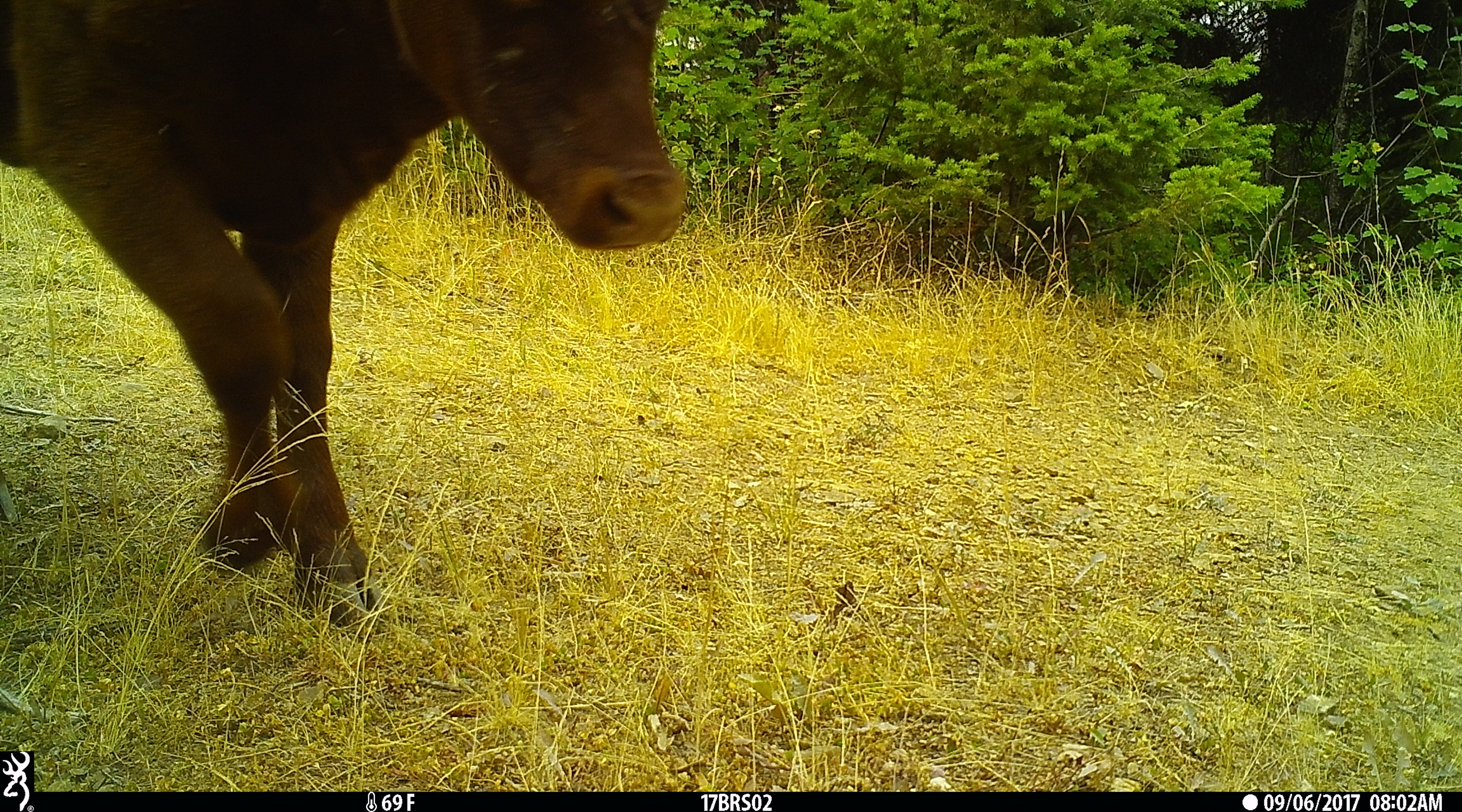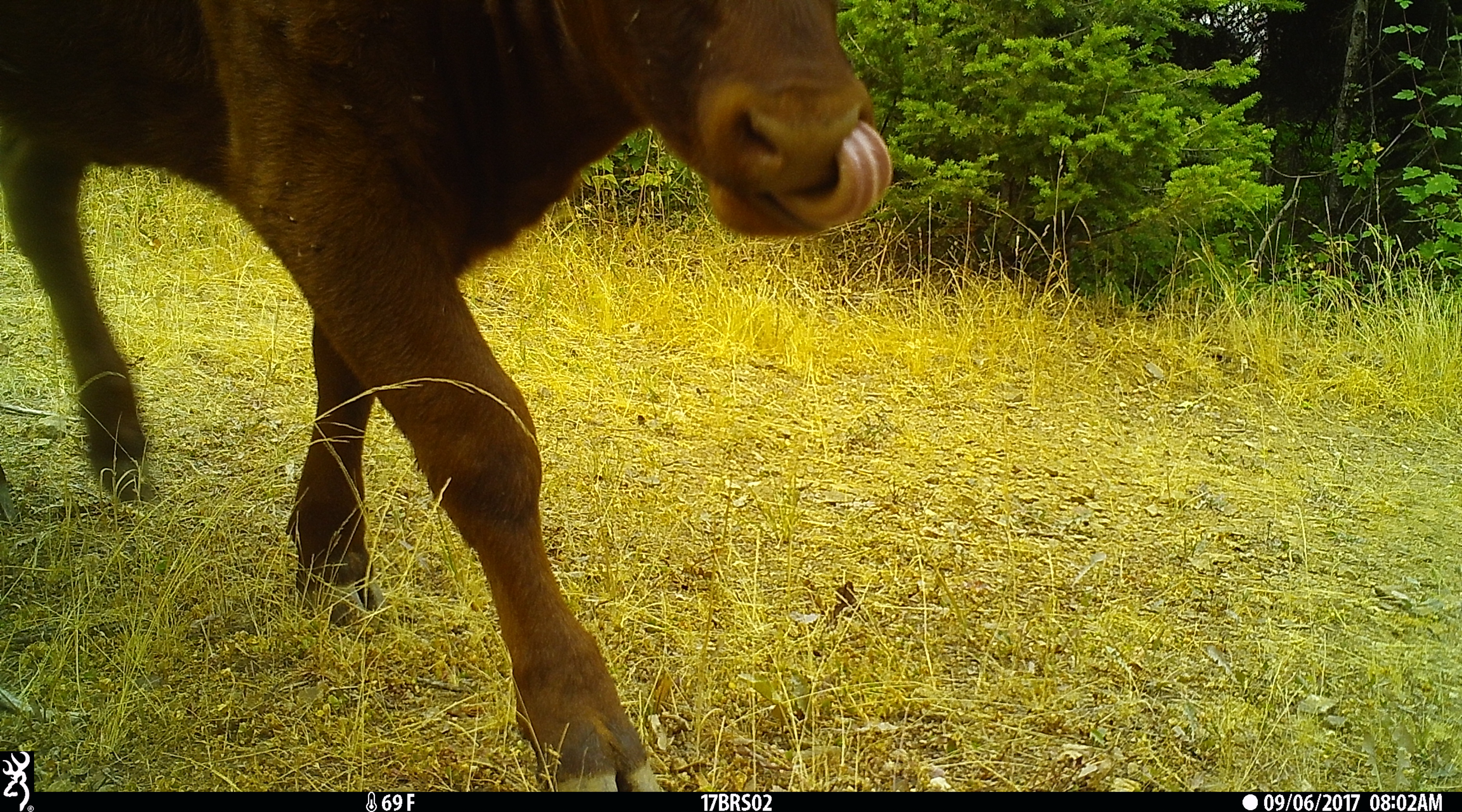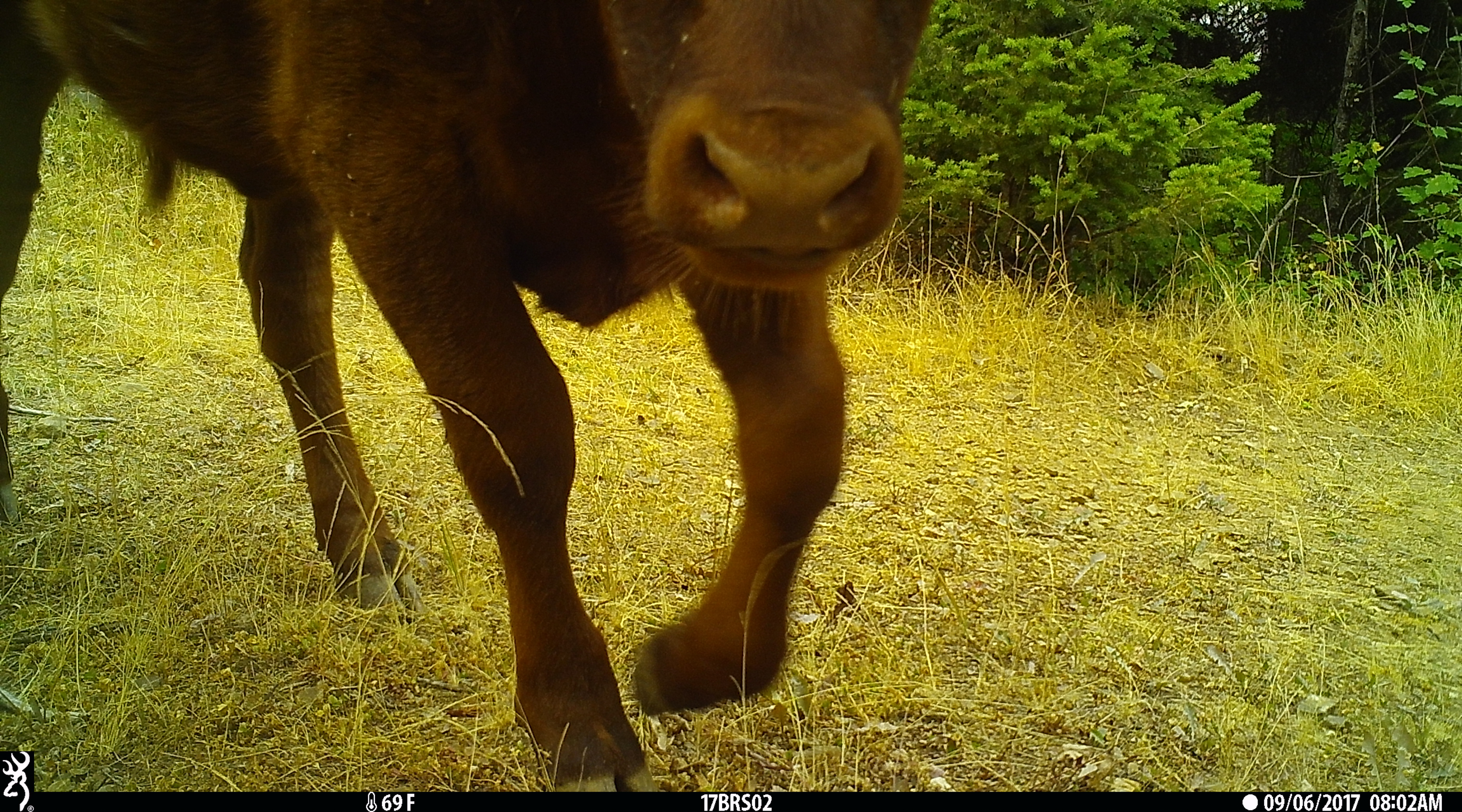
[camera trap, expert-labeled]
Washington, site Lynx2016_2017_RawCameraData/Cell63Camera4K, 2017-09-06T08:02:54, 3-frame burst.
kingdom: Animalia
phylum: Chordata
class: Mammalia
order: Artiodactyla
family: Bovidae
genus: Bos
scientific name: Bos taurus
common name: domestic cattle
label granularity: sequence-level